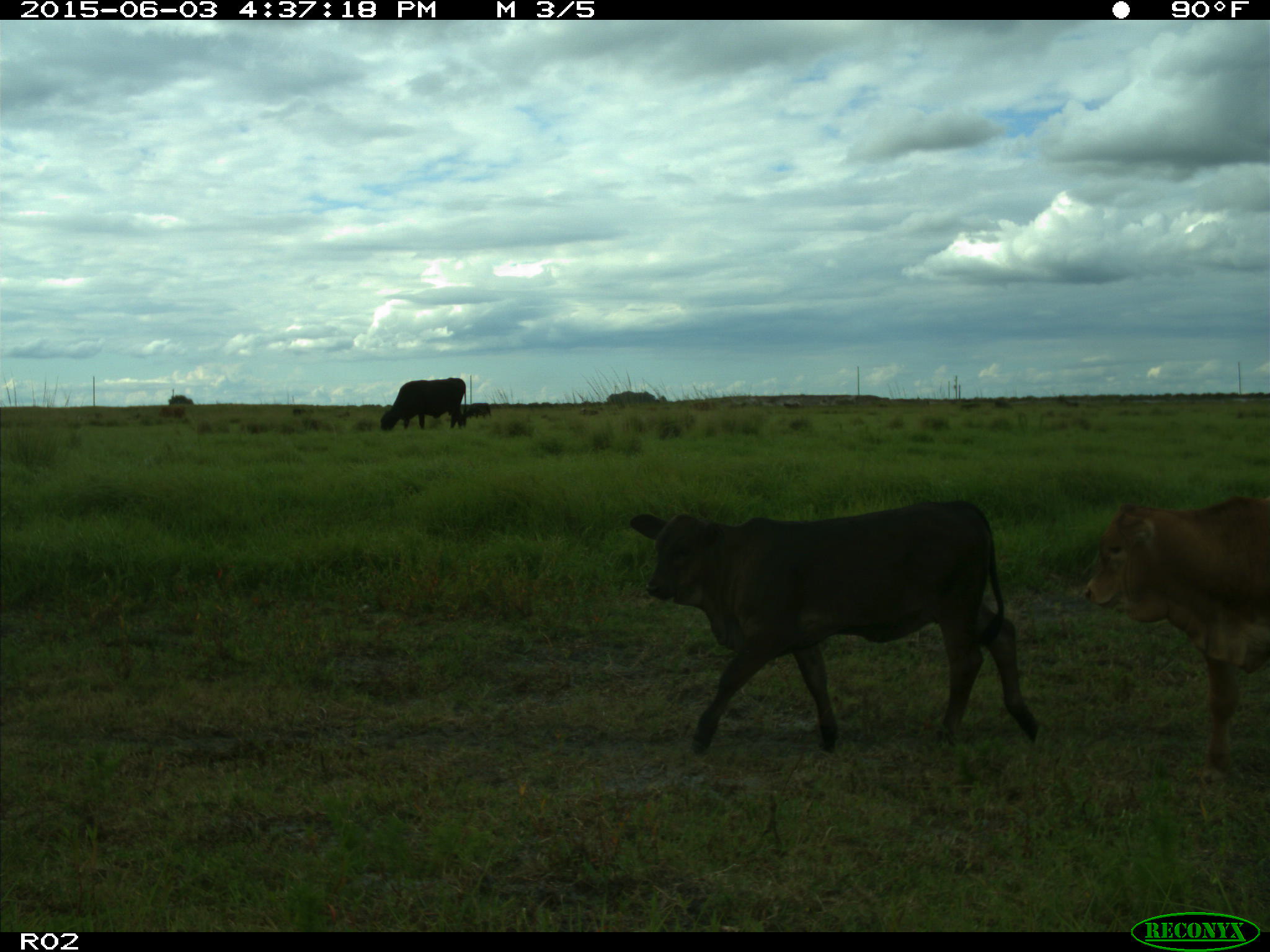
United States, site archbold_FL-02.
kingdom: Animalia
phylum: Chordata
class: Mammalia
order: Artiodactyla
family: Bovidae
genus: Bos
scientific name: Bos taurus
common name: domestic cow